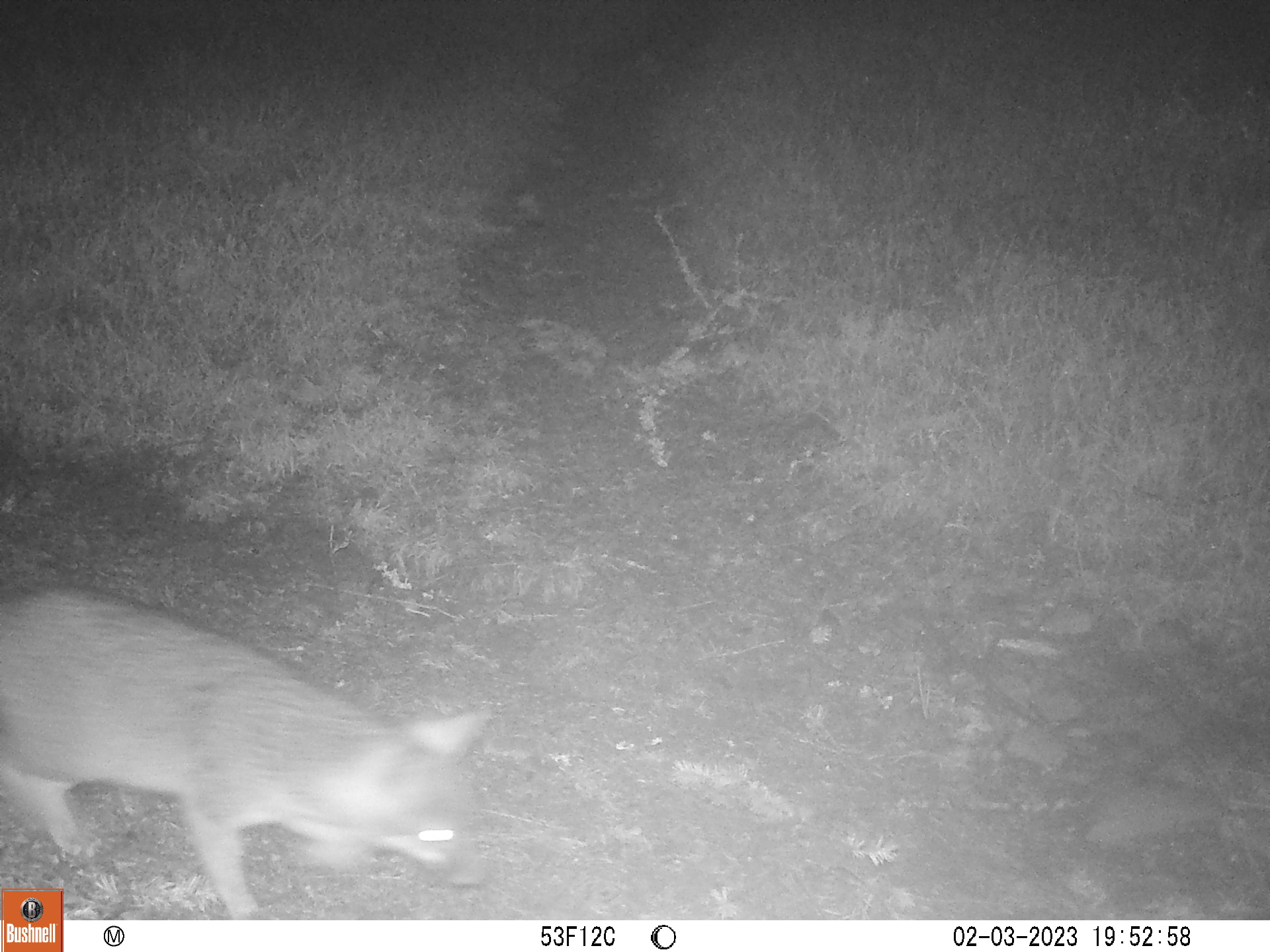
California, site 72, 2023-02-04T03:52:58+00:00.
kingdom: Animalia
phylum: Chordata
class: Mammalia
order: Carnivora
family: Canidae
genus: Urocyon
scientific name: Urocyon cinereoargenteus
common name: gray fox